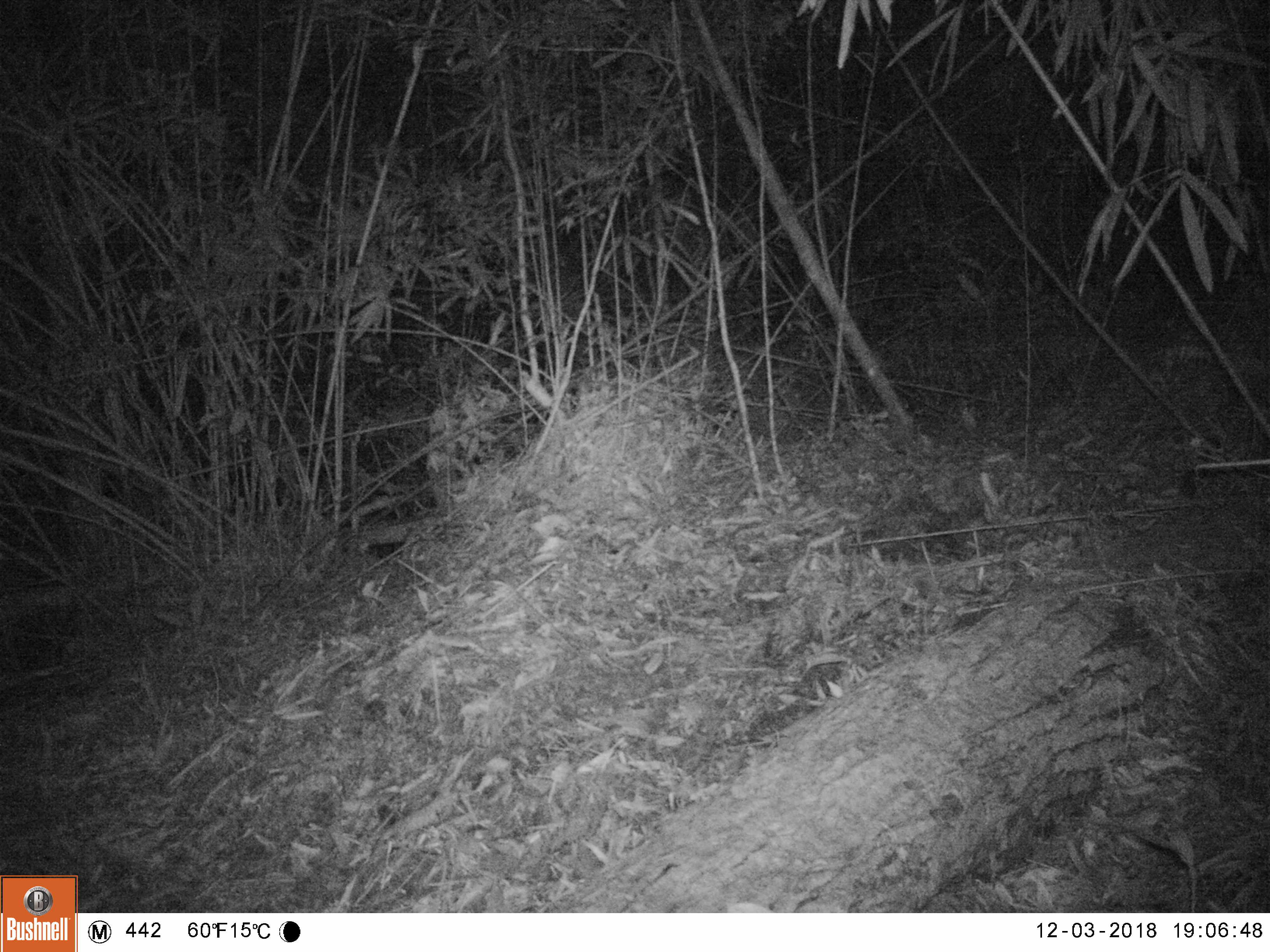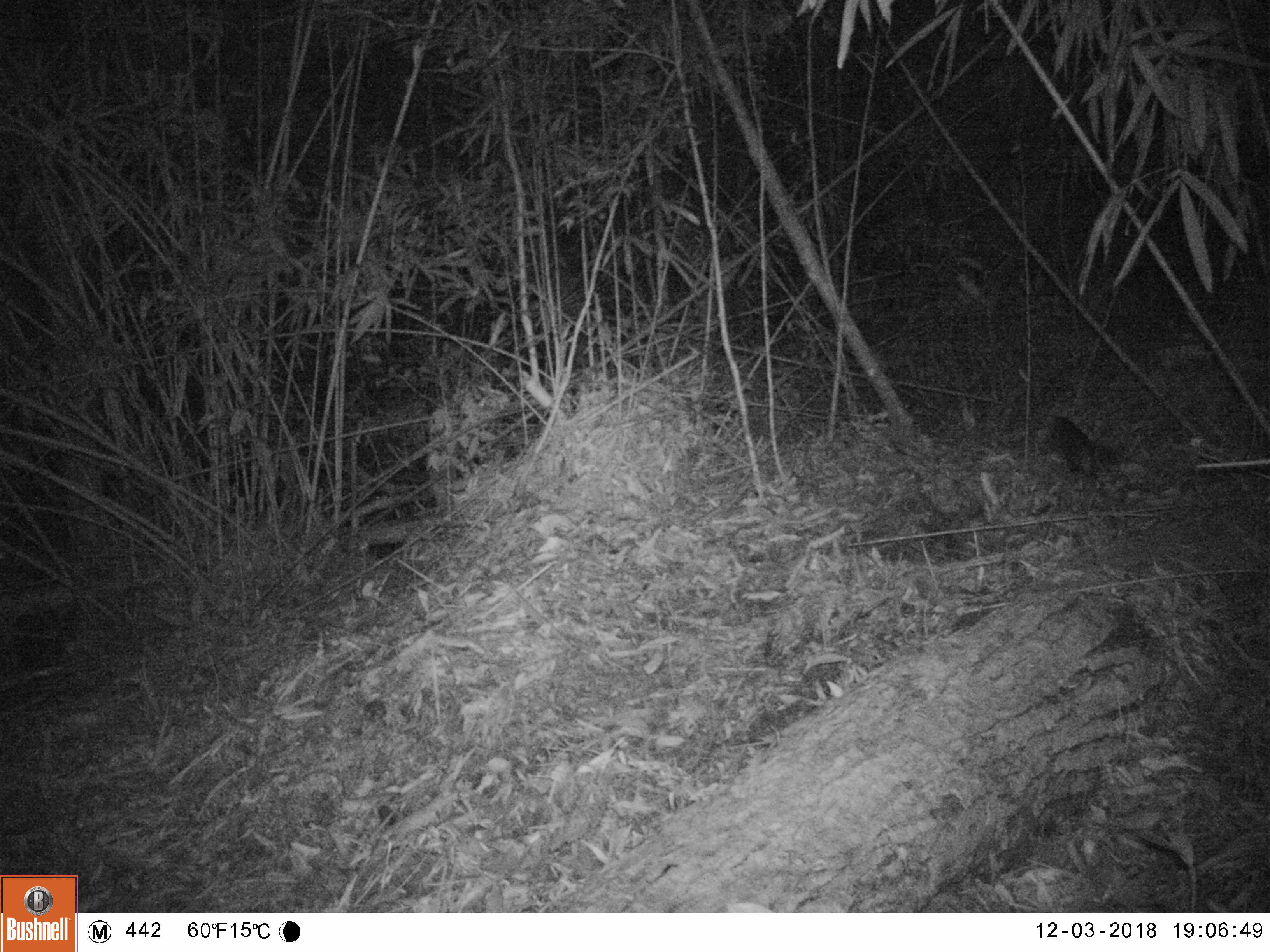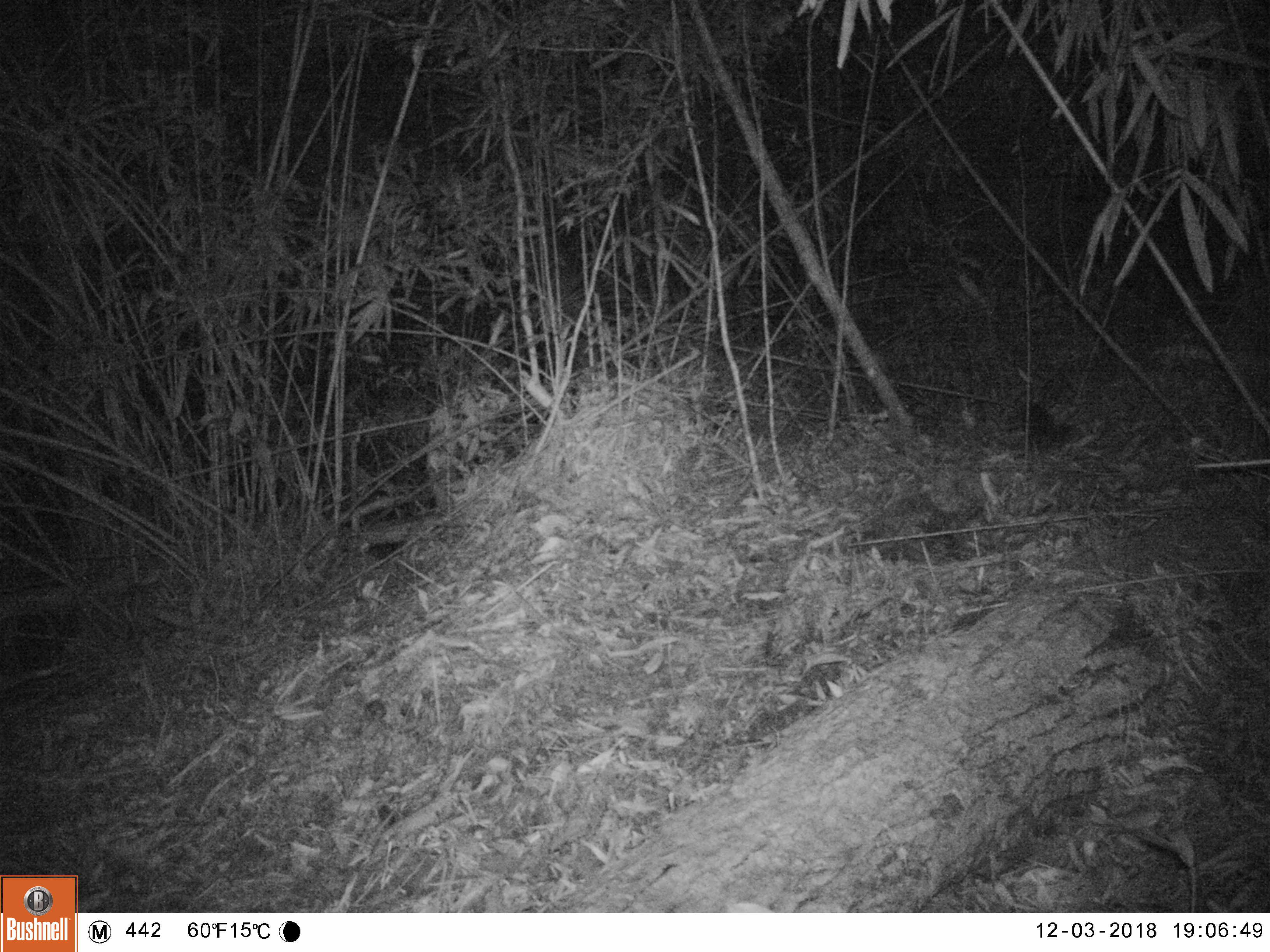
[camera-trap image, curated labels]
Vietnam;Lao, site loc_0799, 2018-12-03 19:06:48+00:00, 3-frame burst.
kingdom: Animalia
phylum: Chordata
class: Mammalia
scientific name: Mammalia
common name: mammal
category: unidentified small mammal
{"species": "unidentified small mammal (mammal) (Mammalia)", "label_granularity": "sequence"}